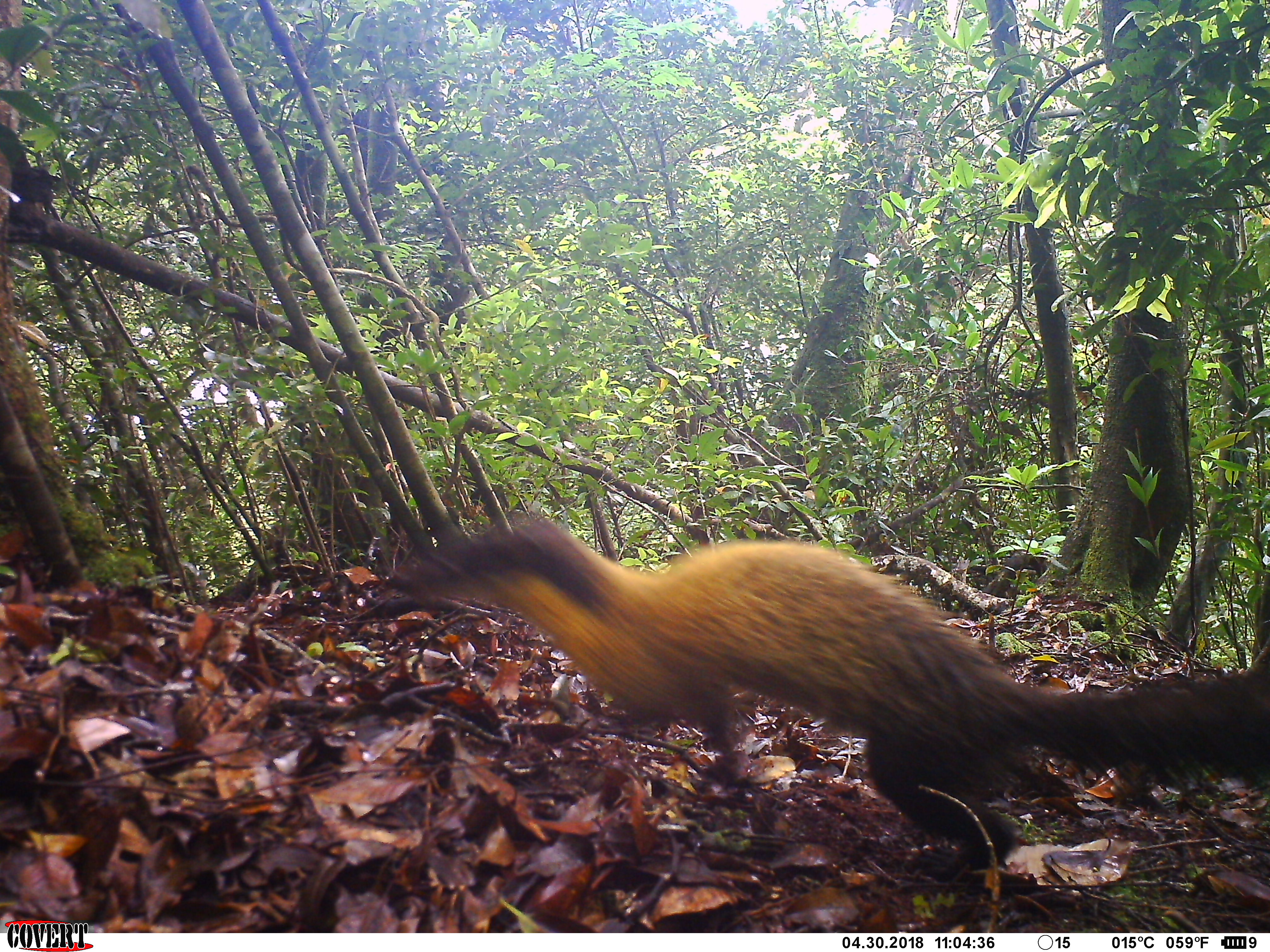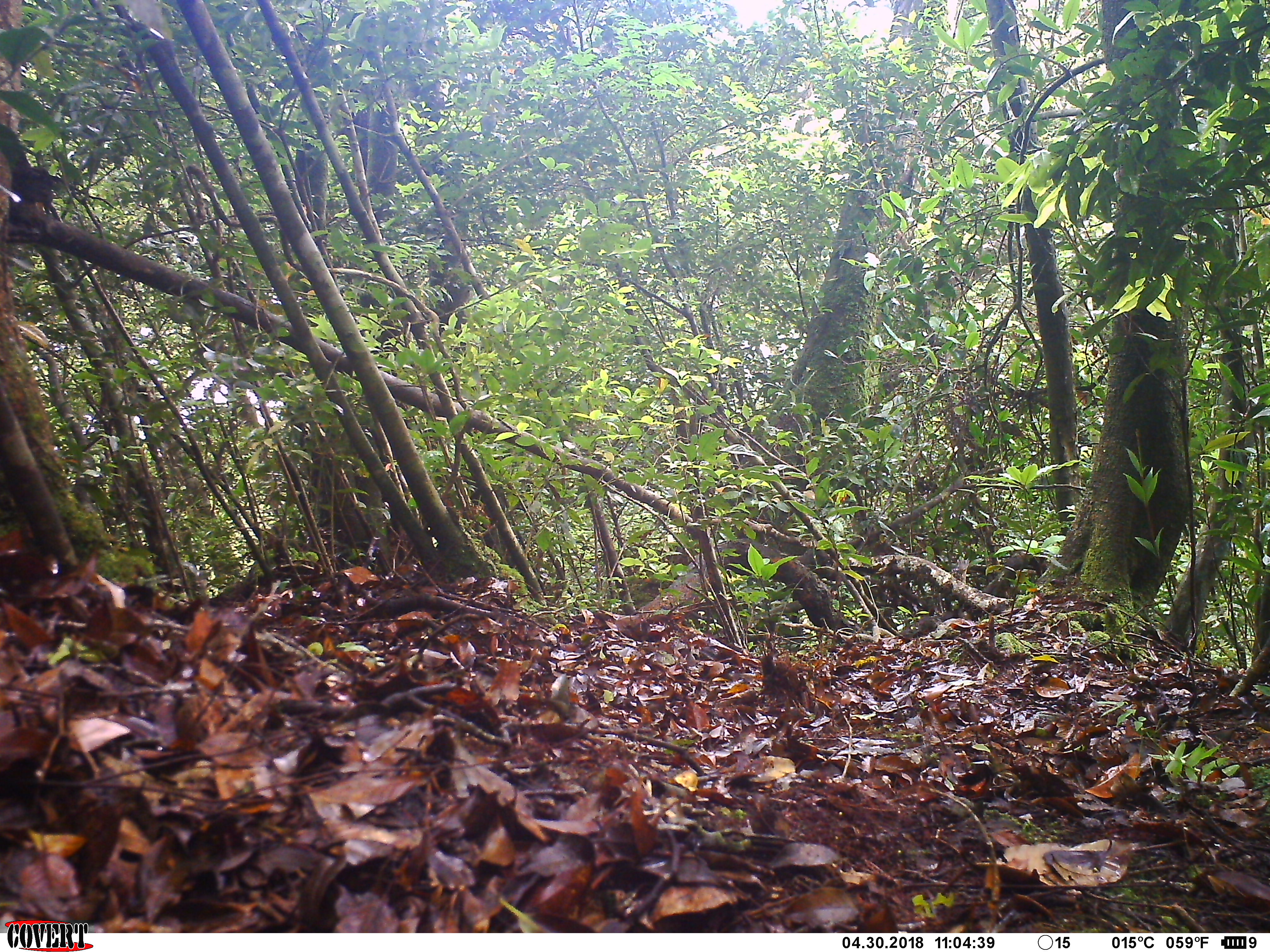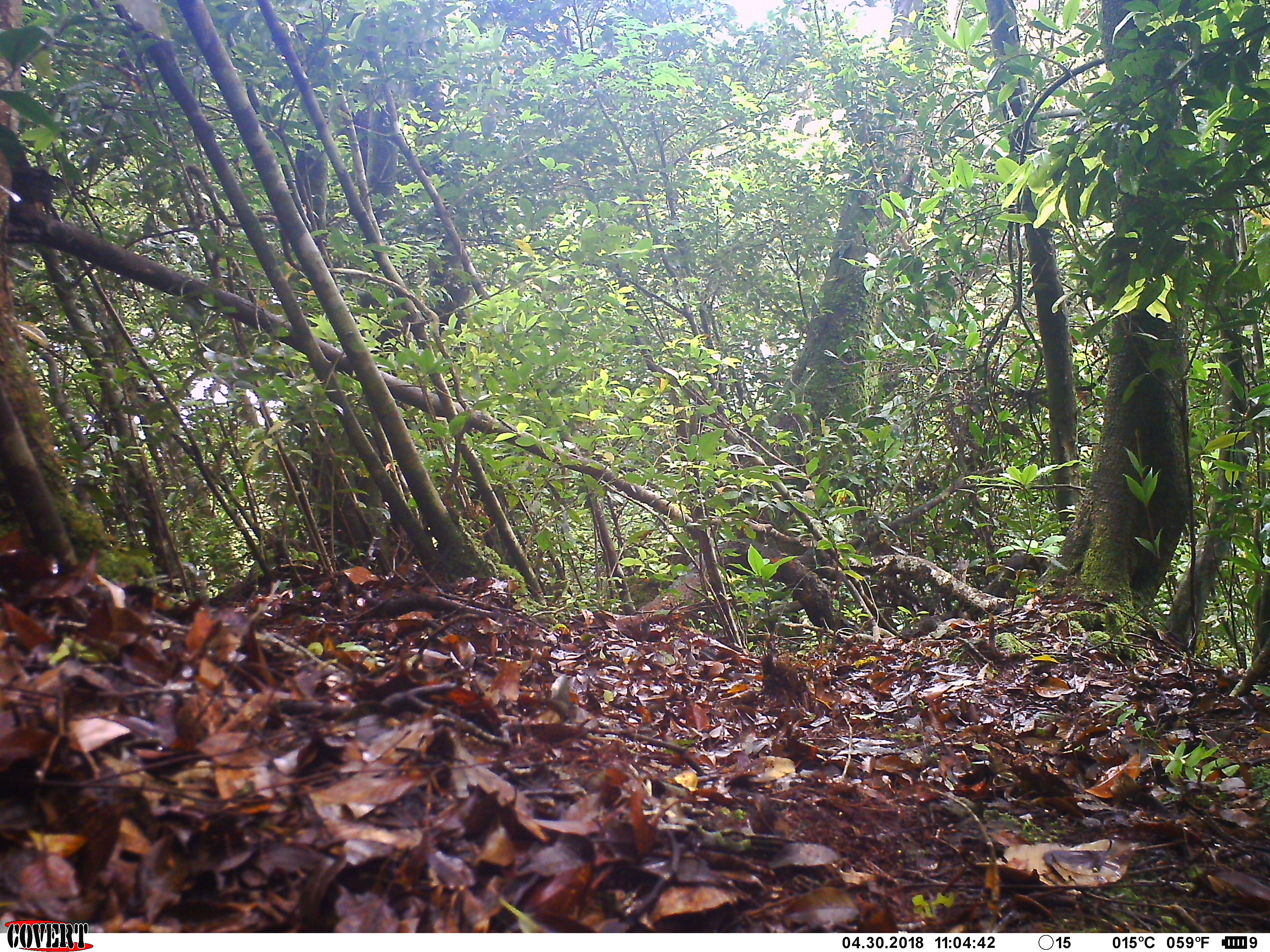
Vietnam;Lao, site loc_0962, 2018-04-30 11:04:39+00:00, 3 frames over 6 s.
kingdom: Animalia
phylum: Chordata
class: Mammalia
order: Carnivora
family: Mustelidae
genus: Martes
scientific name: Martes flavigula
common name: yellow-throated marten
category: yellow throated marten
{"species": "yellow throated marten (yellow-throated marten) (Martes flavigula)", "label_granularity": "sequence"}